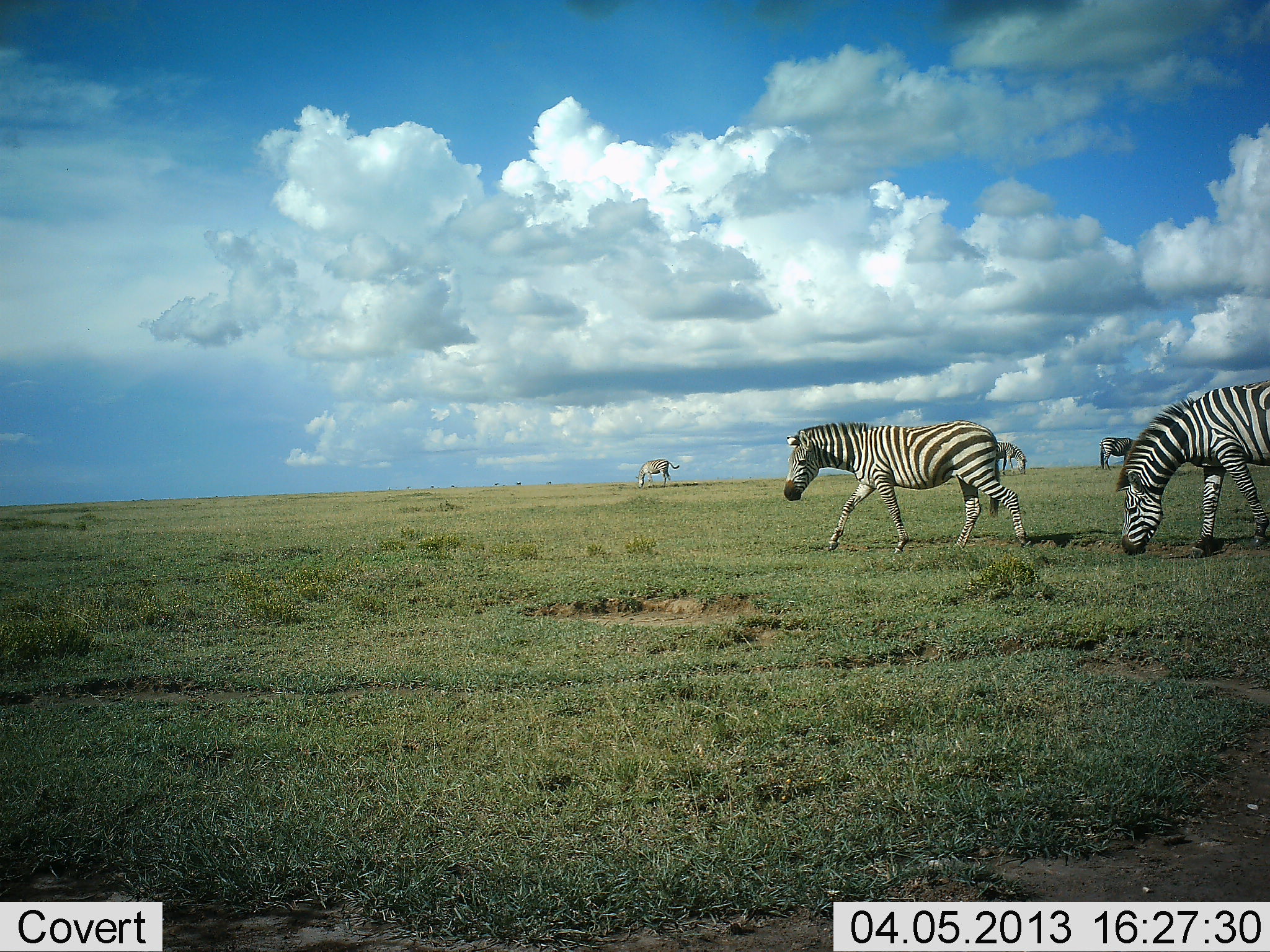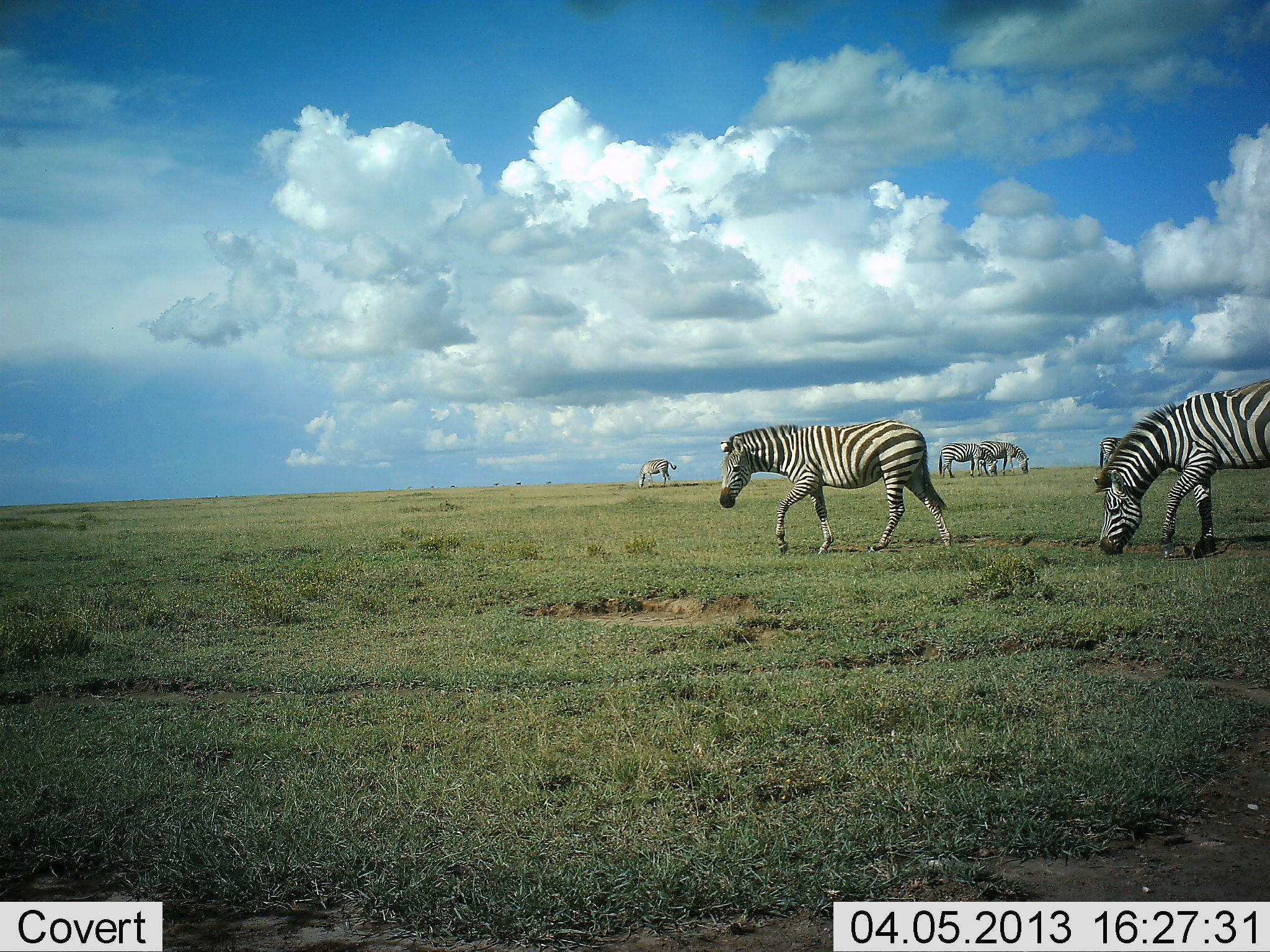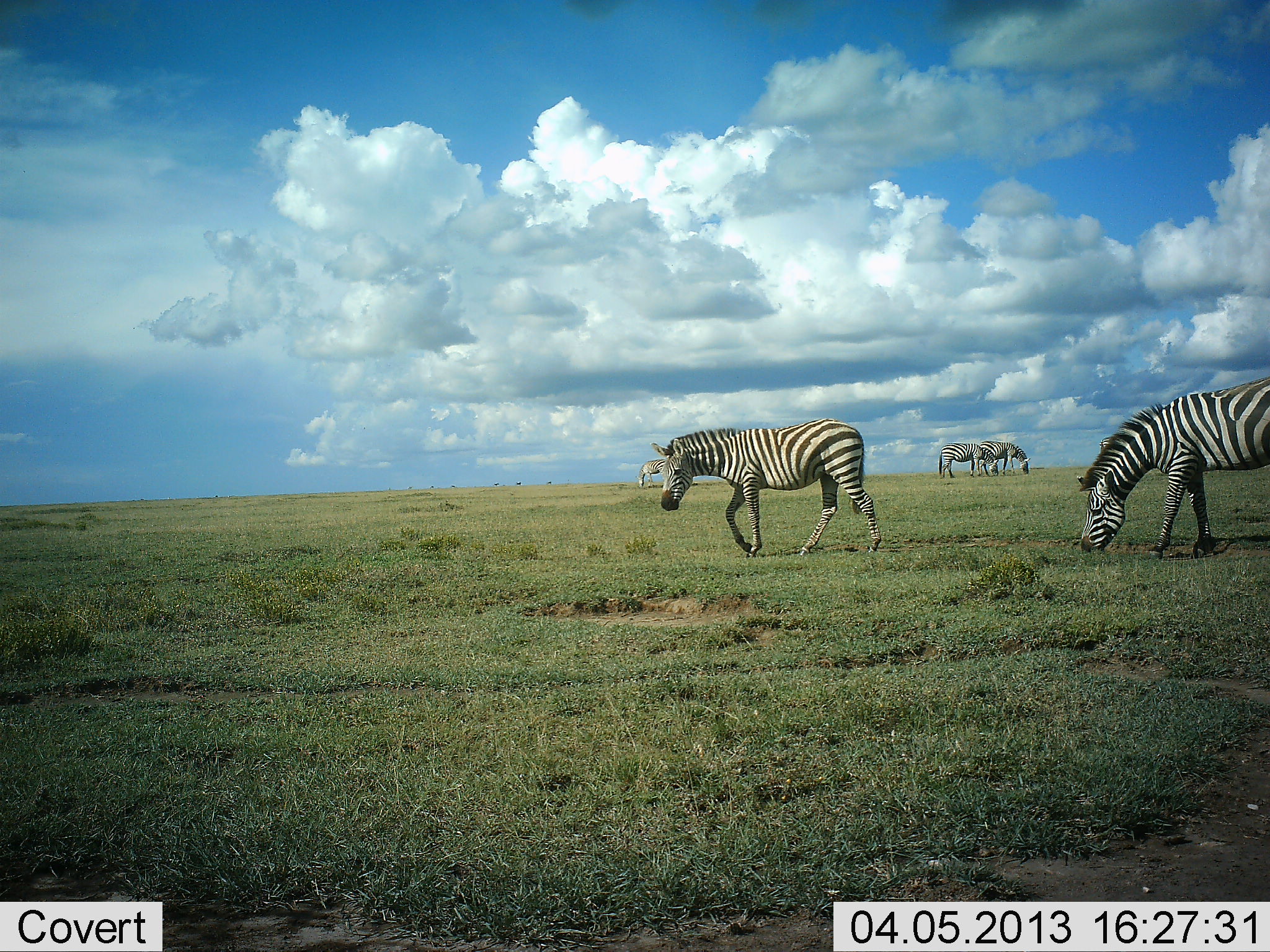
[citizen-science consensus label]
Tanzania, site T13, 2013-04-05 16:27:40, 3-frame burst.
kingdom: Animalia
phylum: Chordata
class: Mammalia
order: Perissodactyla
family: Equidae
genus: Equus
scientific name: Equus quagga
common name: plains zebra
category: zebra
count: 6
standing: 44%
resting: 4%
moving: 80%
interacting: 0%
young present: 0%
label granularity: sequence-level